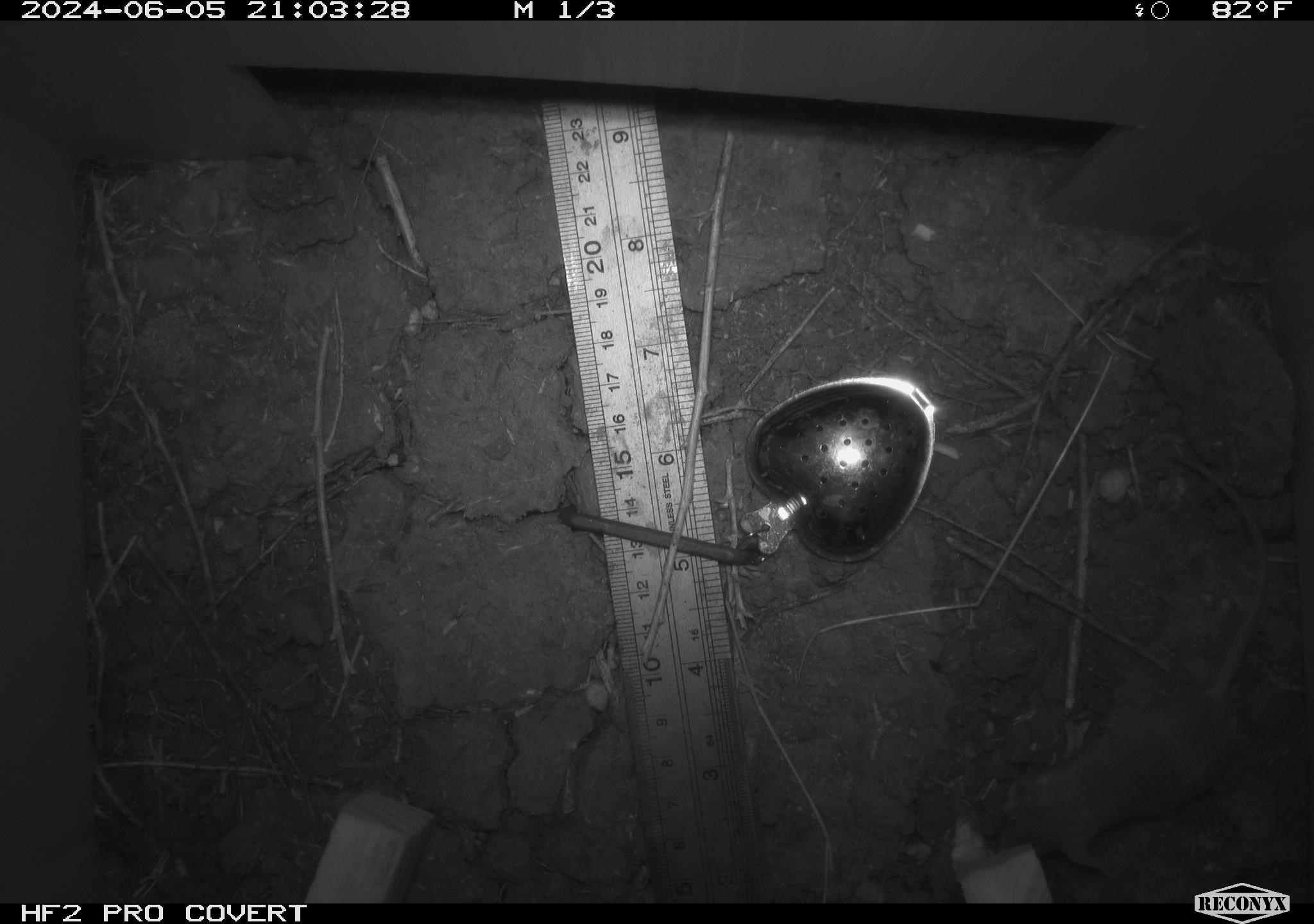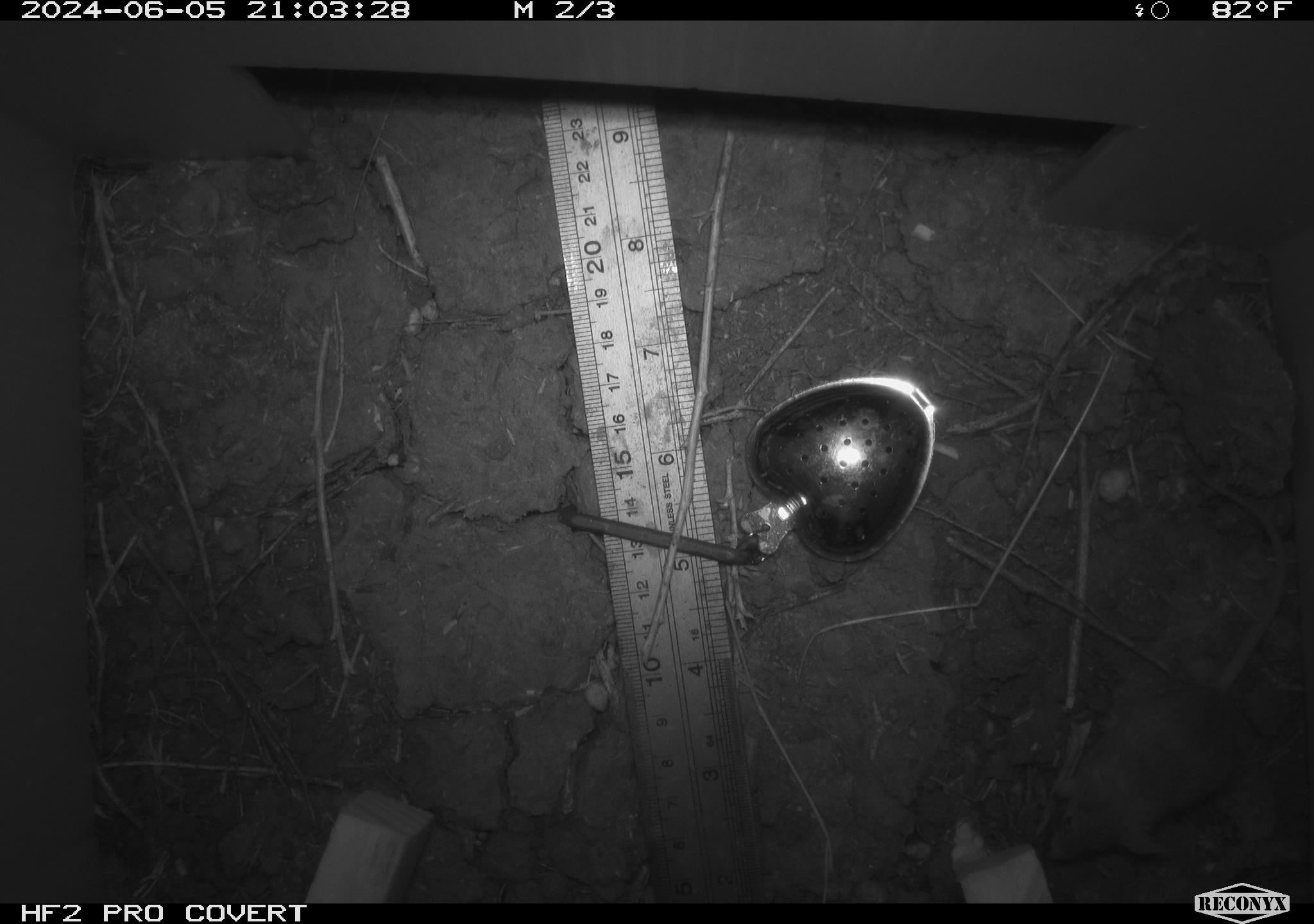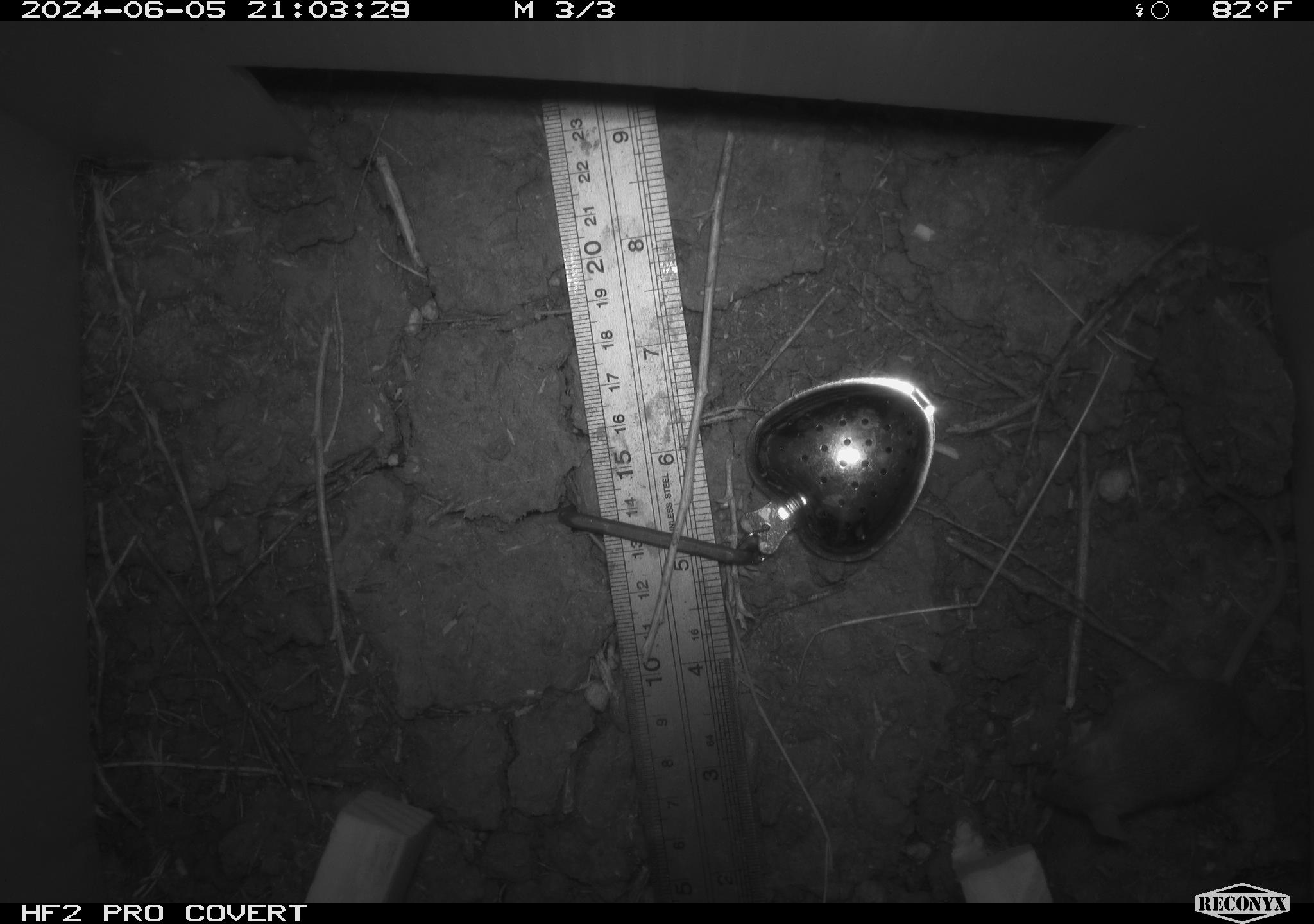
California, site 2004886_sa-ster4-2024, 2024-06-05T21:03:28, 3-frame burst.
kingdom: Animalia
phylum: Chordata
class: Mammalia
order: Rodentia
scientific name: Rodentia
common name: mouse species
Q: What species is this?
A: Mouse species (Rodentia).